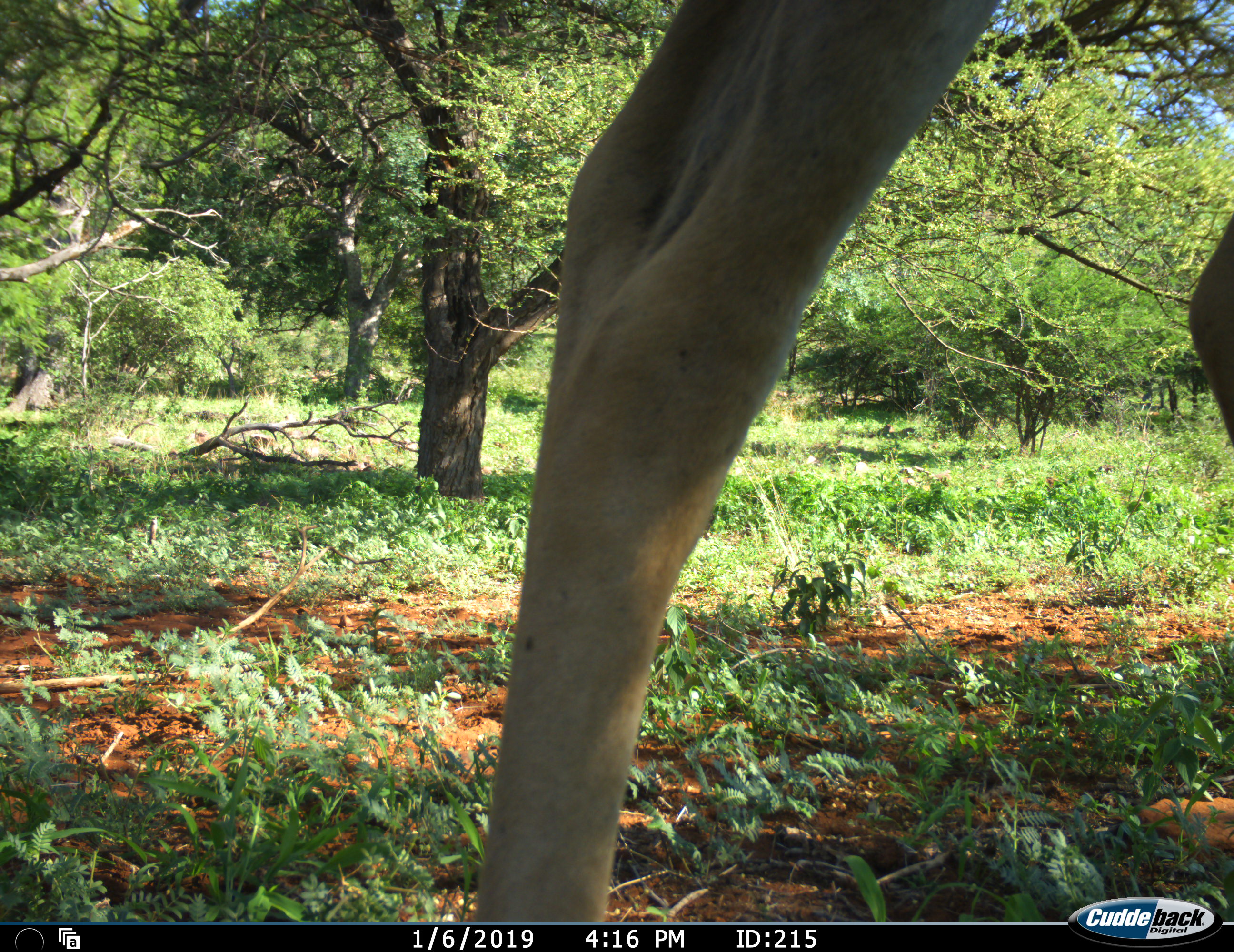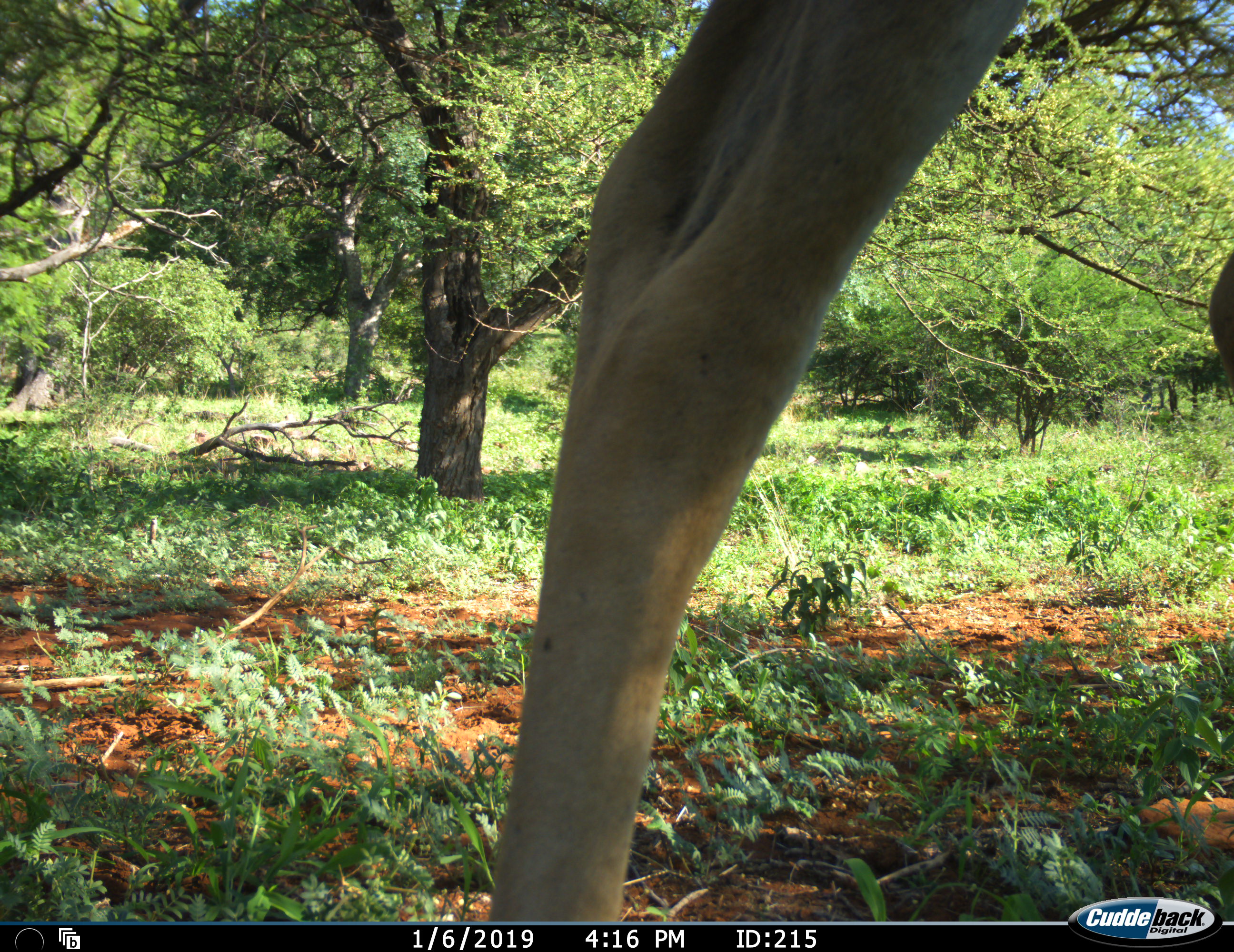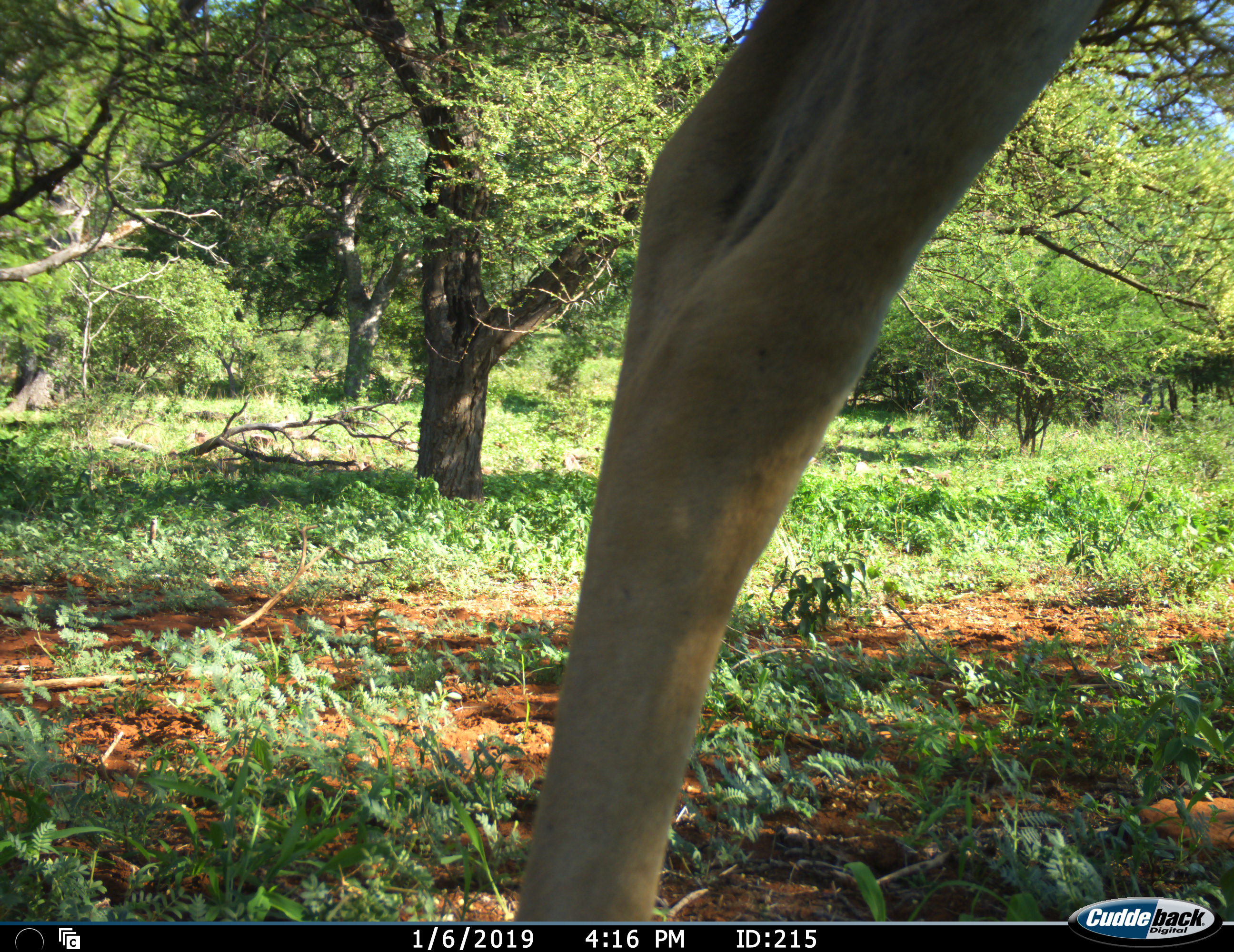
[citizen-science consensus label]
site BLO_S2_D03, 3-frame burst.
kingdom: Animalia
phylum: Chordata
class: Mammalia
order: Artiodactyla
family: Bovidae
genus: Aepyceros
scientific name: Aepyceros melampus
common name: impala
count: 1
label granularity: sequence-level